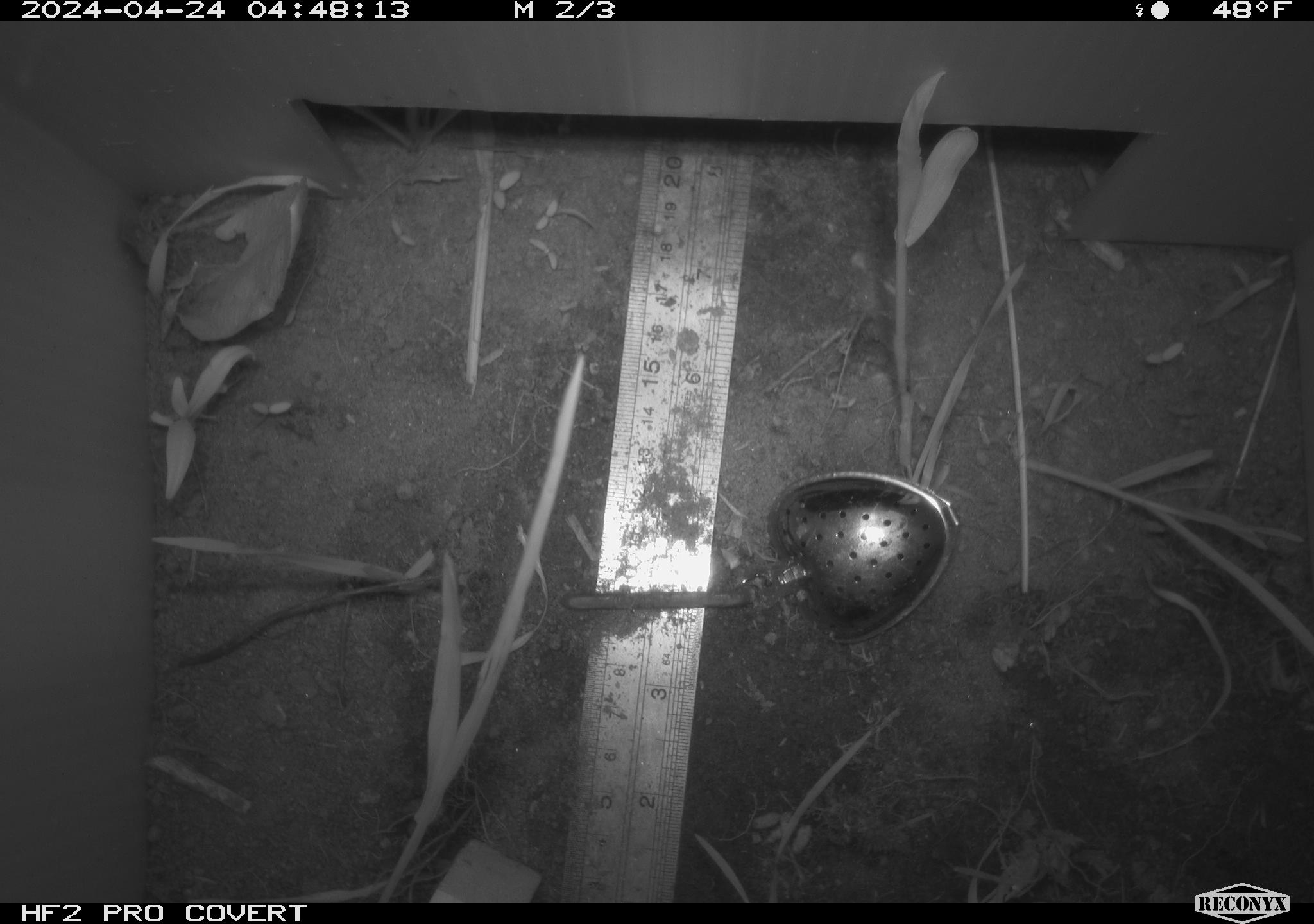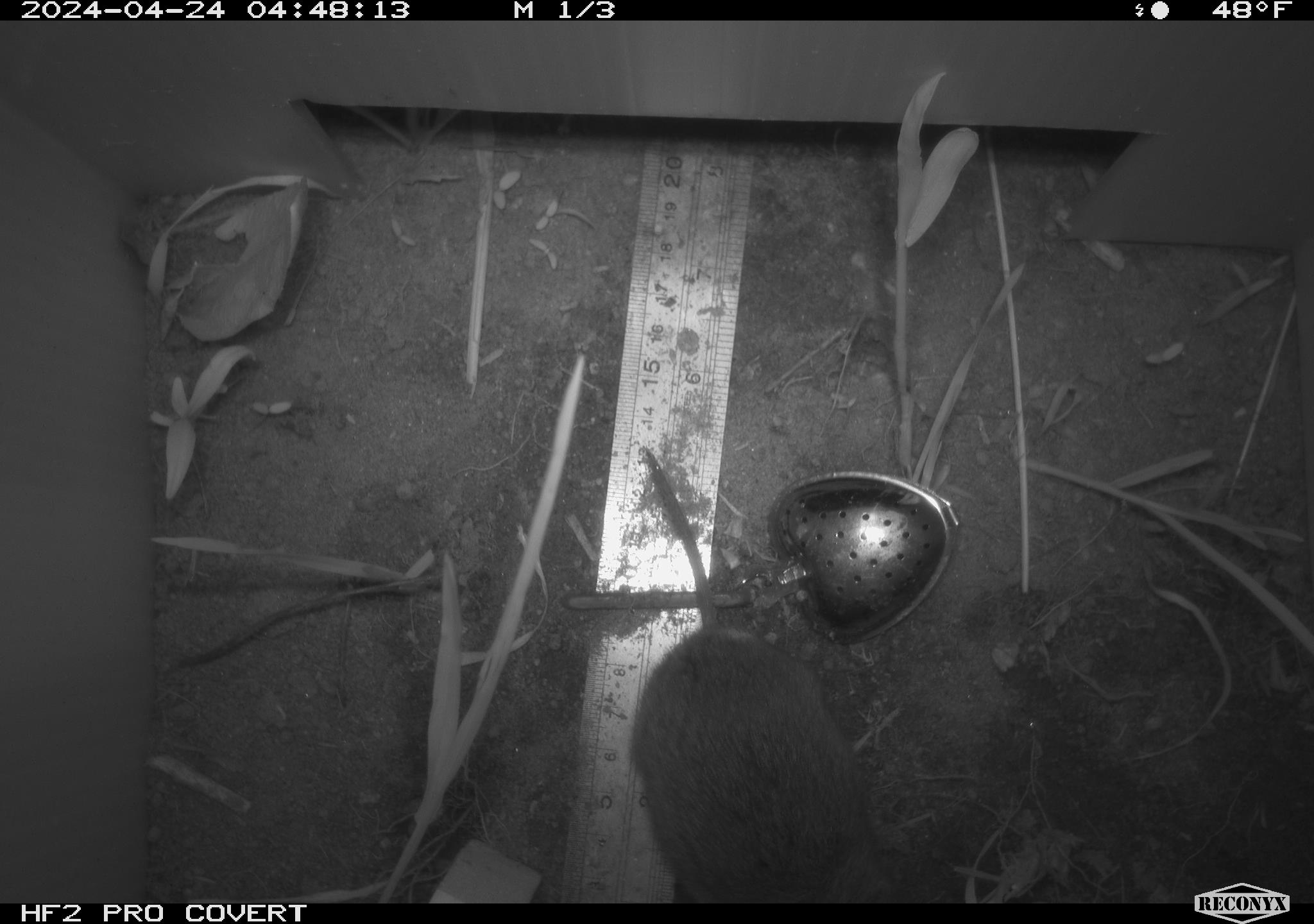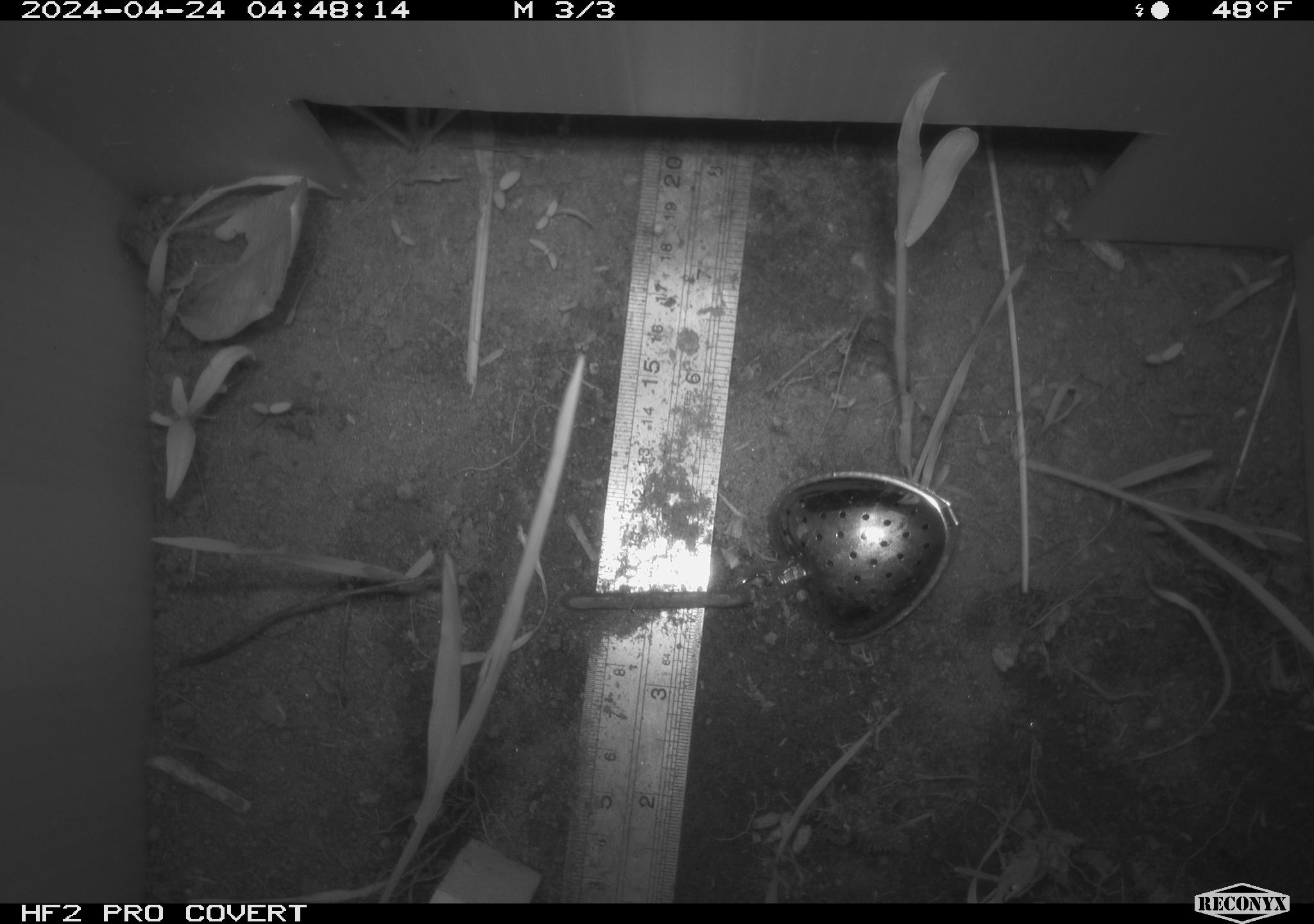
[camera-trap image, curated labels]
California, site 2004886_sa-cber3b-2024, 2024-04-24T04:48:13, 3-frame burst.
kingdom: Animalia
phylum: Chordata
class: Mammalia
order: Rodentia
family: Cricetidae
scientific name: Arvicolinae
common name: voles, lemmings, and muskrats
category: arvicolinae subfamily